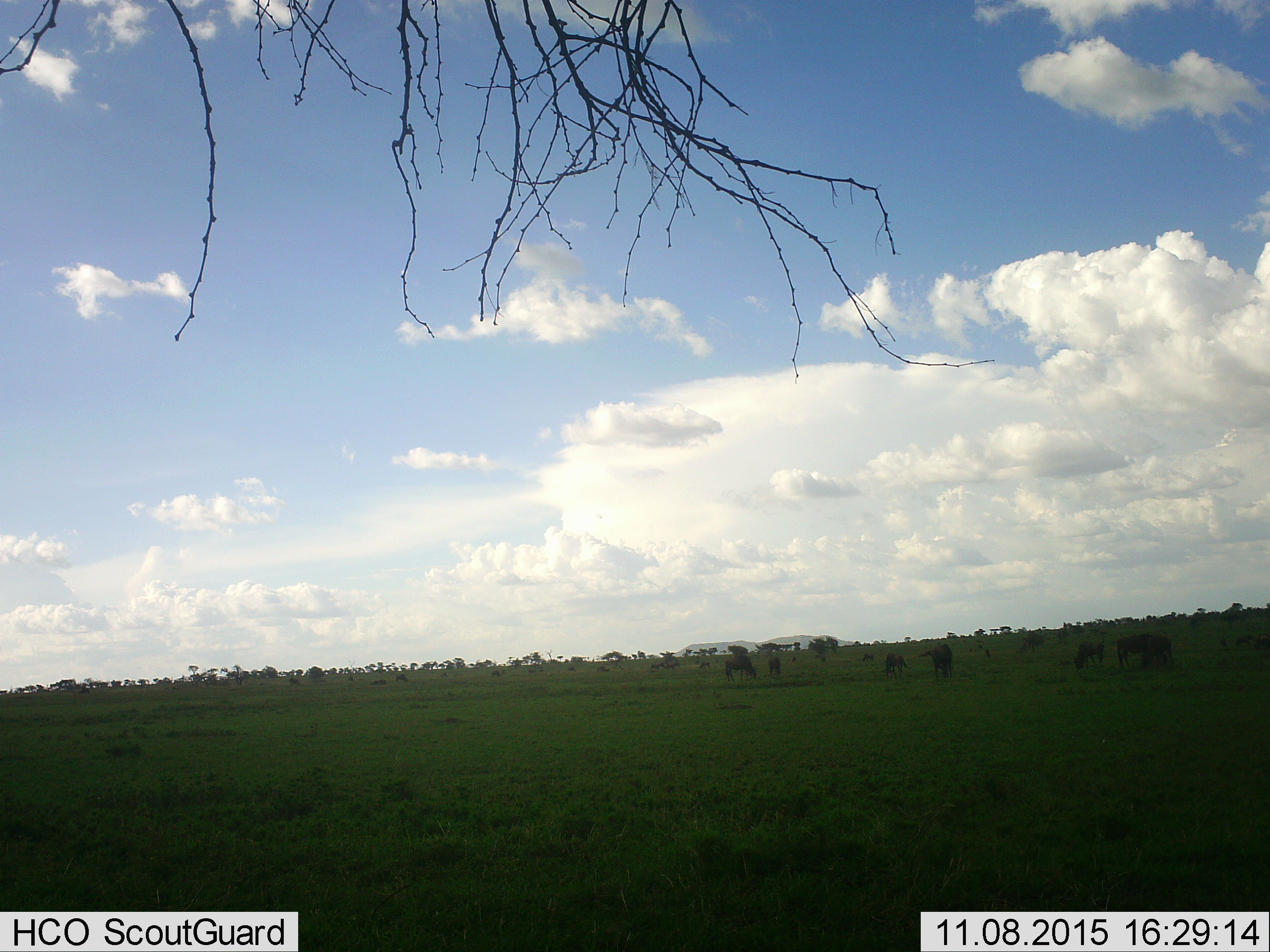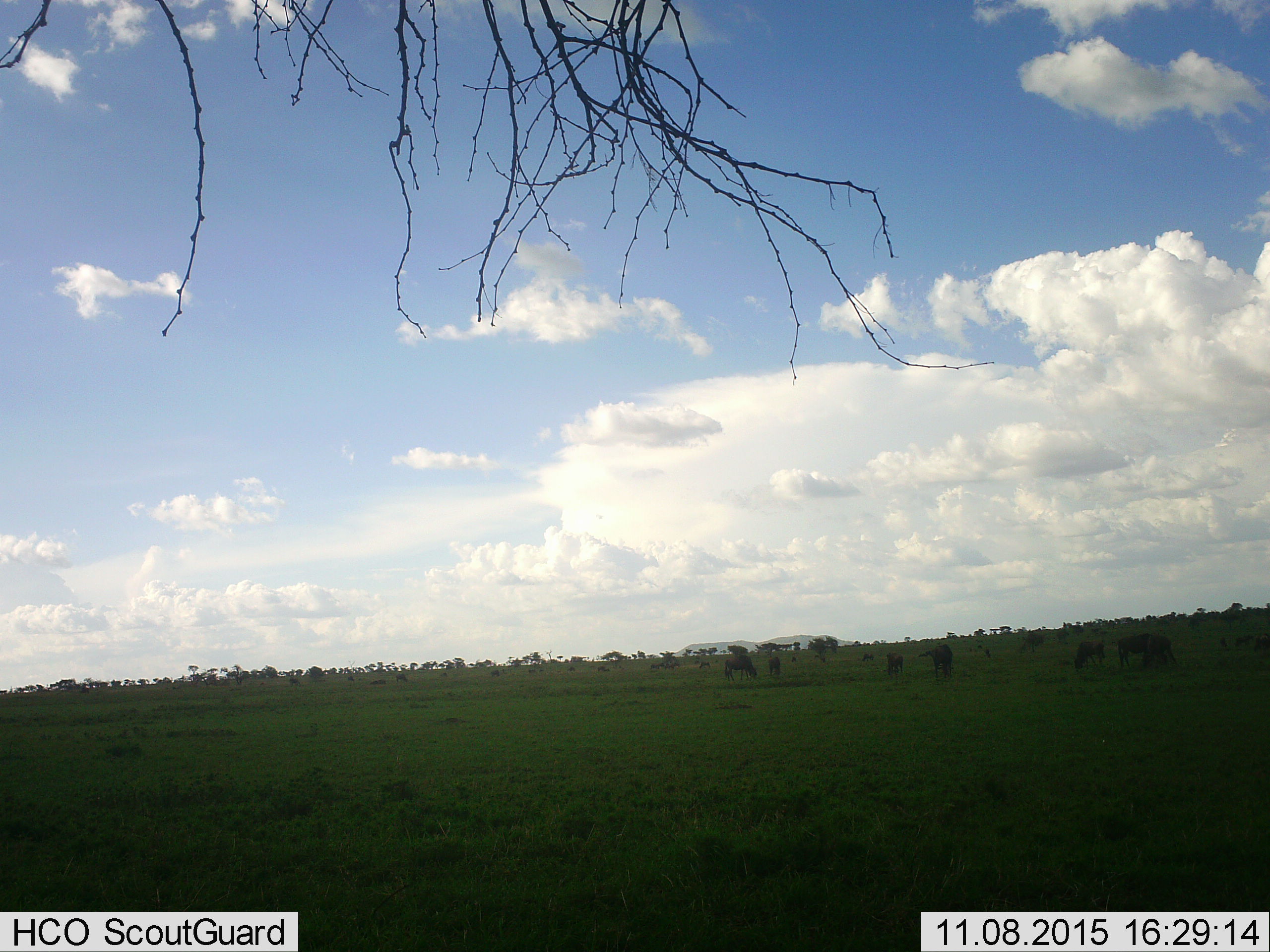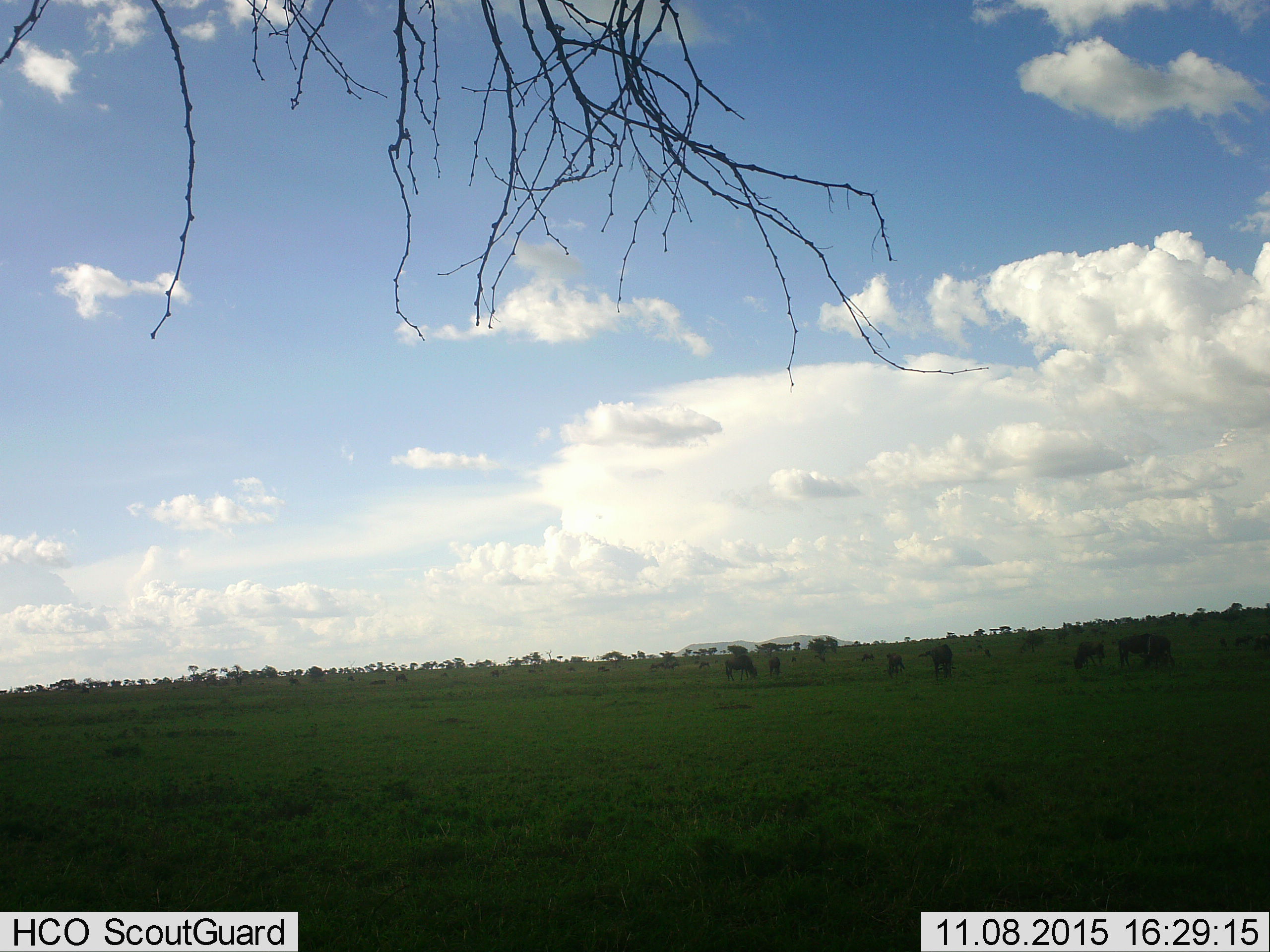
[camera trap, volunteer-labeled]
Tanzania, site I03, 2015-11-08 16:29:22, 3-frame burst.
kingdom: Animalia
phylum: Chordata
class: Mammalia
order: Artiodactyla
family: Bovidae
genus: Connochaetes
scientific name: Connochaetes taurinus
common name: blue wildebeest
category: wildebeest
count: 11-50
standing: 50%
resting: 0%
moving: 17%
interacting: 0%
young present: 17%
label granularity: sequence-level